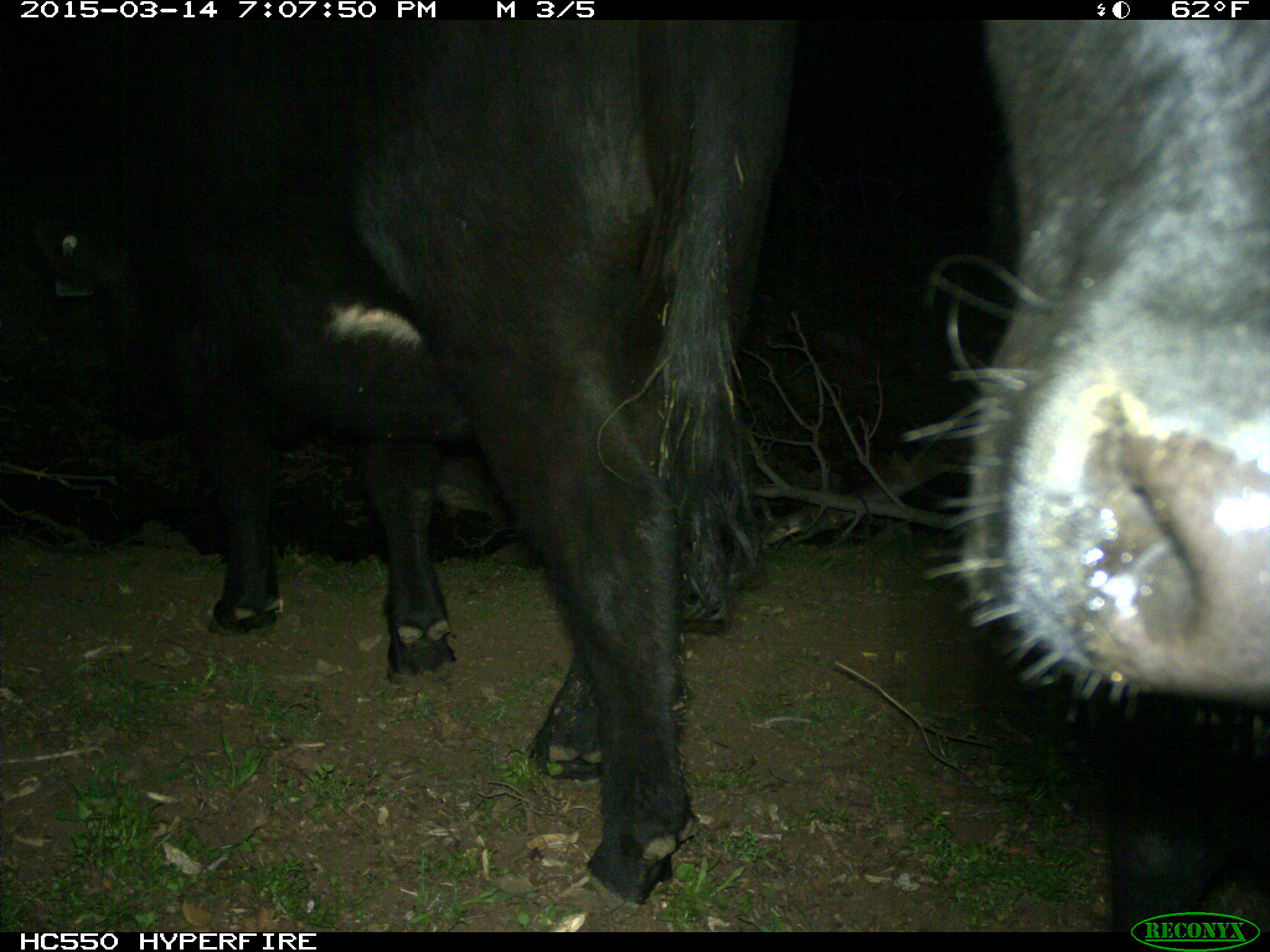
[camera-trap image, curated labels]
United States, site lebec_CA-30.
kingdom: Animalia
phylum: Chordata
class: Mammalia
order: Artiodactyla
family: Bovidae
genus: Bos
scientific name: Bos taurus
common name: domestic cow